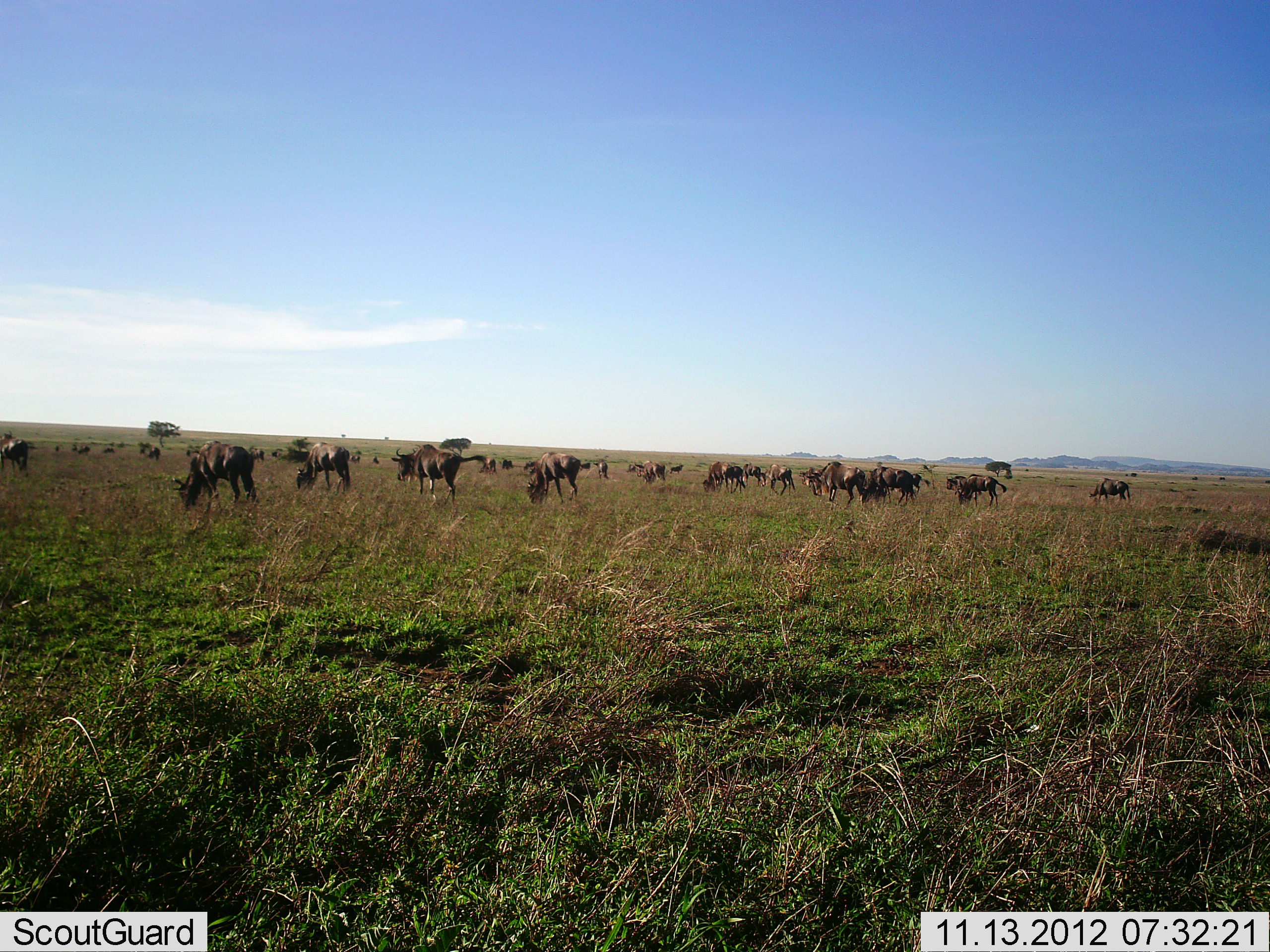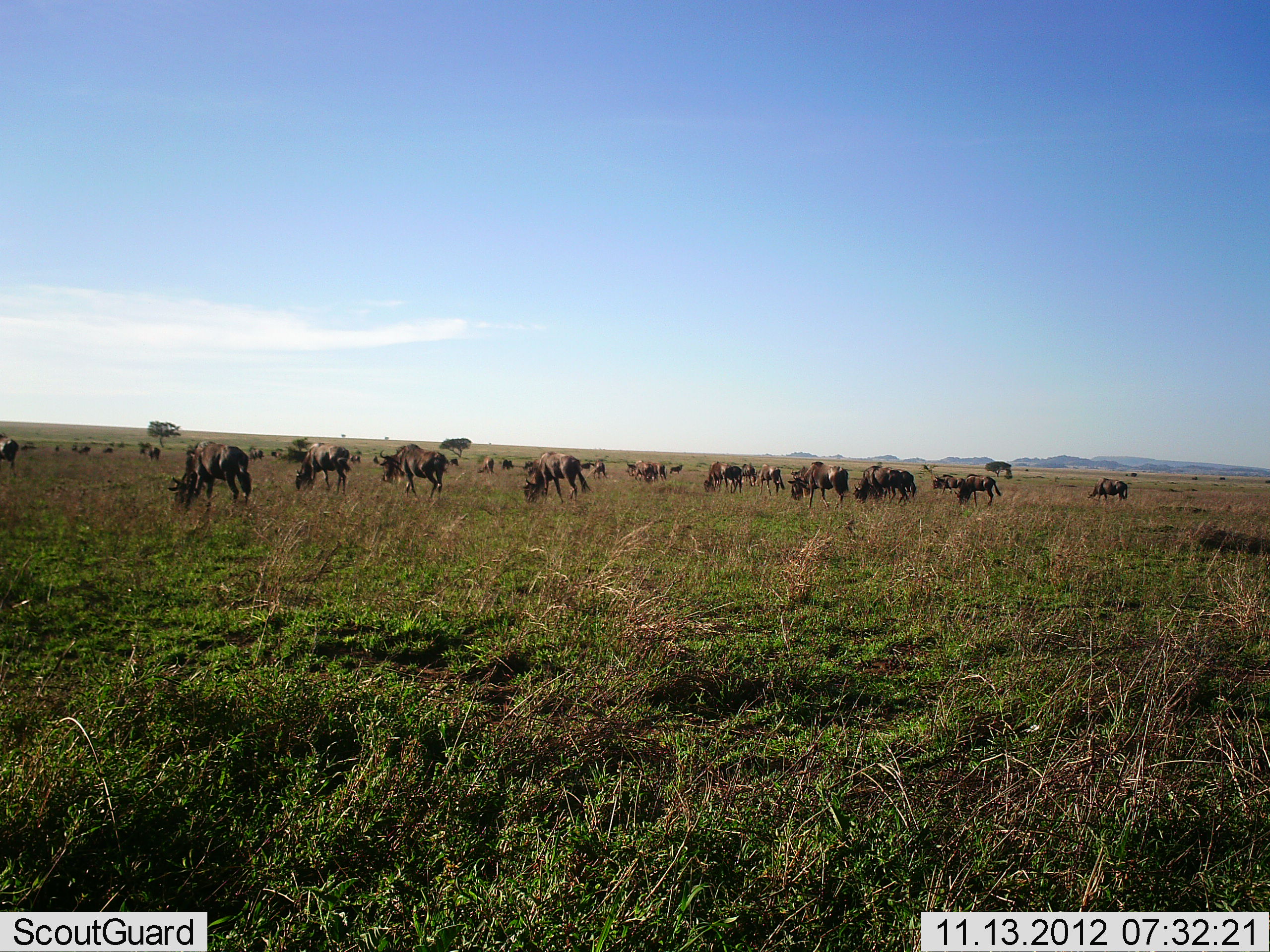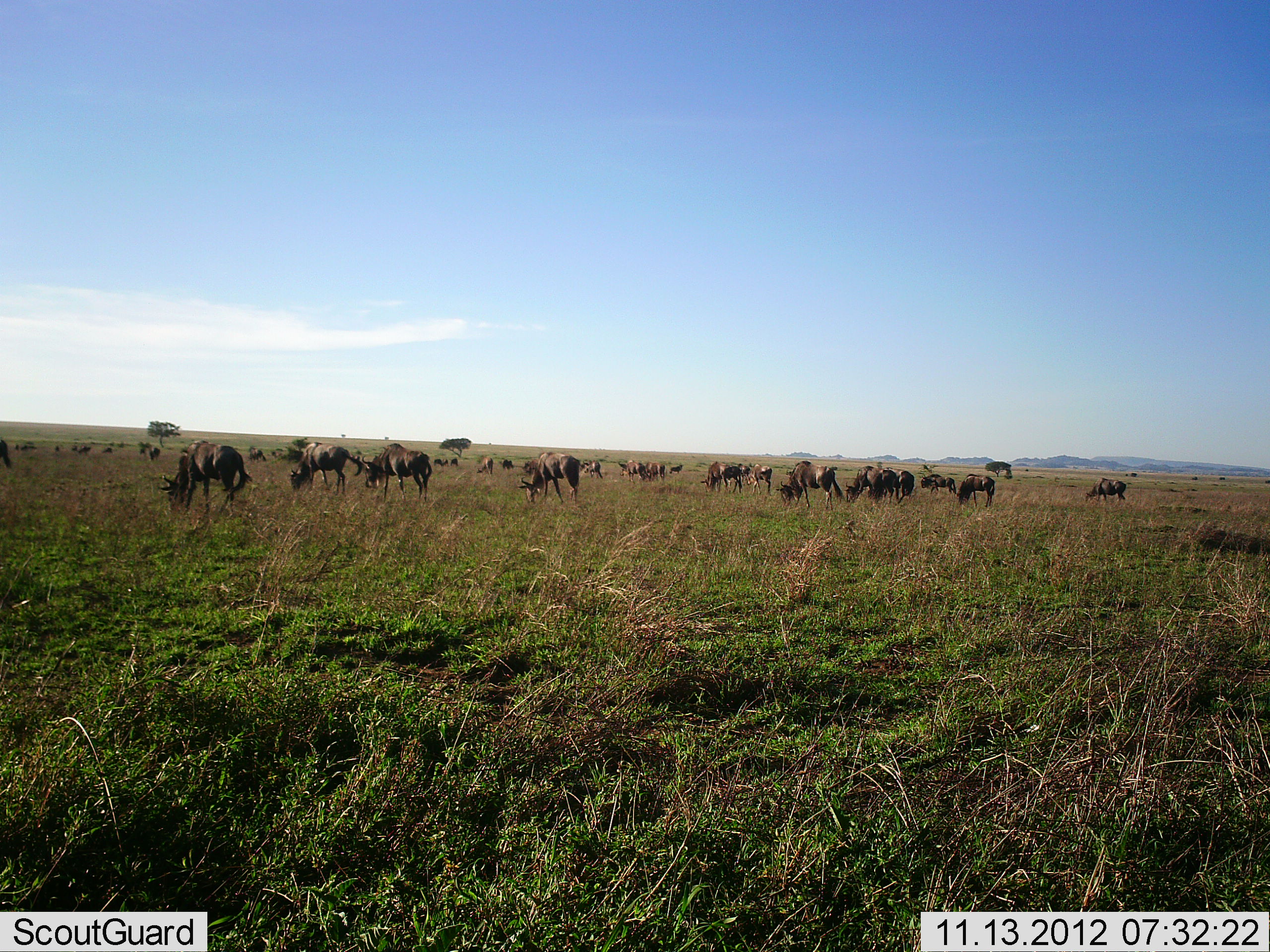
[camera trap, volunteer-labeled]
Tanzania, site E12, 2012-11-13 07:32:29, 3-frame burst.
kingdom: Animalia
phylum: Chordata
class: Mammalia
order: Artiodactyla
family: Bovidae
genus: Connochaetes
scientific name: Connochaetes taurinus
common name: blue wildebeest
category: wildebeest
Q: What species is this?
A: Wildebeest (blue wildebeest) (Connochaetes taurinus).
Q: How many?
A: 11-50.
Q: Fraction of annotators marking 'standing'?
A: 40%.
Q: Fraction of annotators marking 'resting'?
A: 0%.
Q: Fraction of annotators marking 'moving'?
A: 30%.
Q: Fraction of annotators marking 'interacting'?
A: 0%.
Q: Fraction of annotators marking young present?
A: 0%.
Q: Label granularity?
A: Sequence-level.